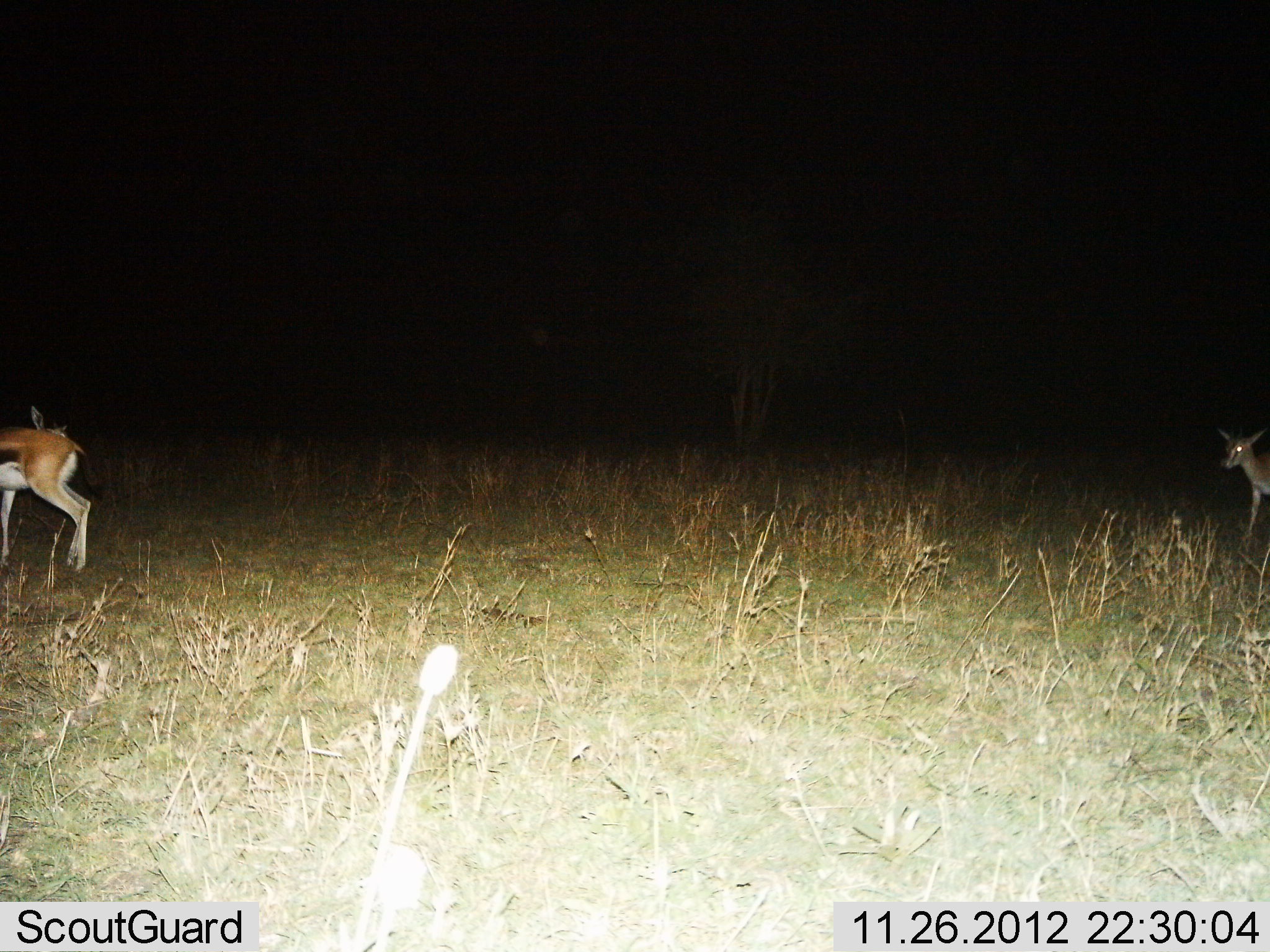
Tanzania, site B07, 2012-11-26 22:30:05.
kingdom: Animalia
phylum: Chordata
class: Mammalia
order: Artiodactyla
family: Bovidae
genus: Eudorcas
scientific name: Eudorcas thomsonii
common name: thomson's gazelle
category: gazellethomsons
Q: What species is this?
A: Gazellethomsons (thomson's gazelle) (Eudorcas thomsonii).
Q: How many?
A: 2.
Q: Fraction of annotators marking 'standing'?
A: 90%.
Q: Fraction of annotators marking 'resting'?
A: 10%.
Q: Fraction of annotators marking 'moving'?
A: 10%.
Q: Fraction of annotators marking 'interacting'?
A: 0%.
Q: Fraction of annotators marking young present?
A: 10%.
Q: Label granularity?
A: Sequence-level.